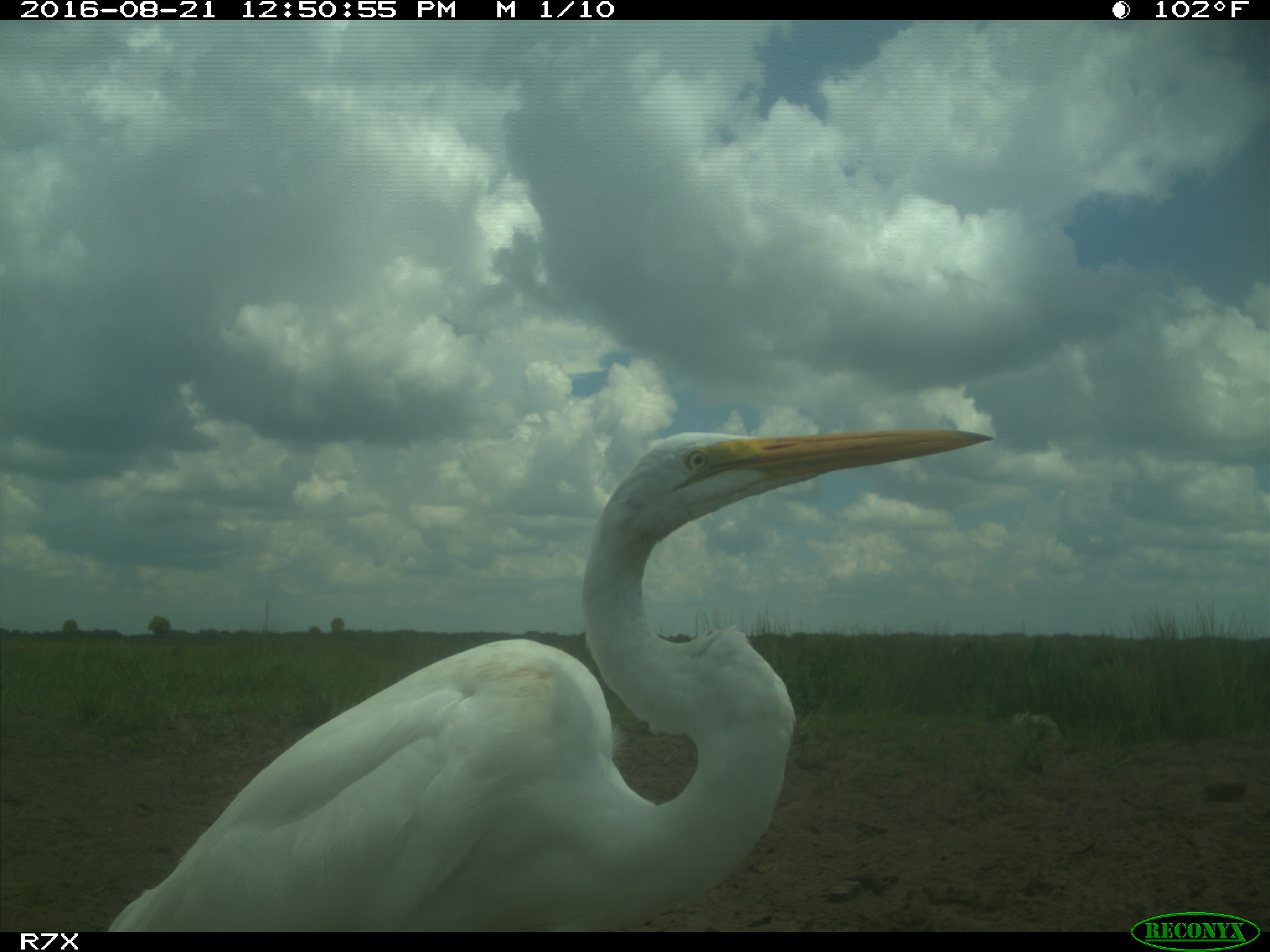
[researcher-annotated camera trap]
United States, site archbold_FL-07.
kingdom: Animalia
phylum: Chordata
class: Aves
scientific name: Aves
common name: birds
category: unidentified bird